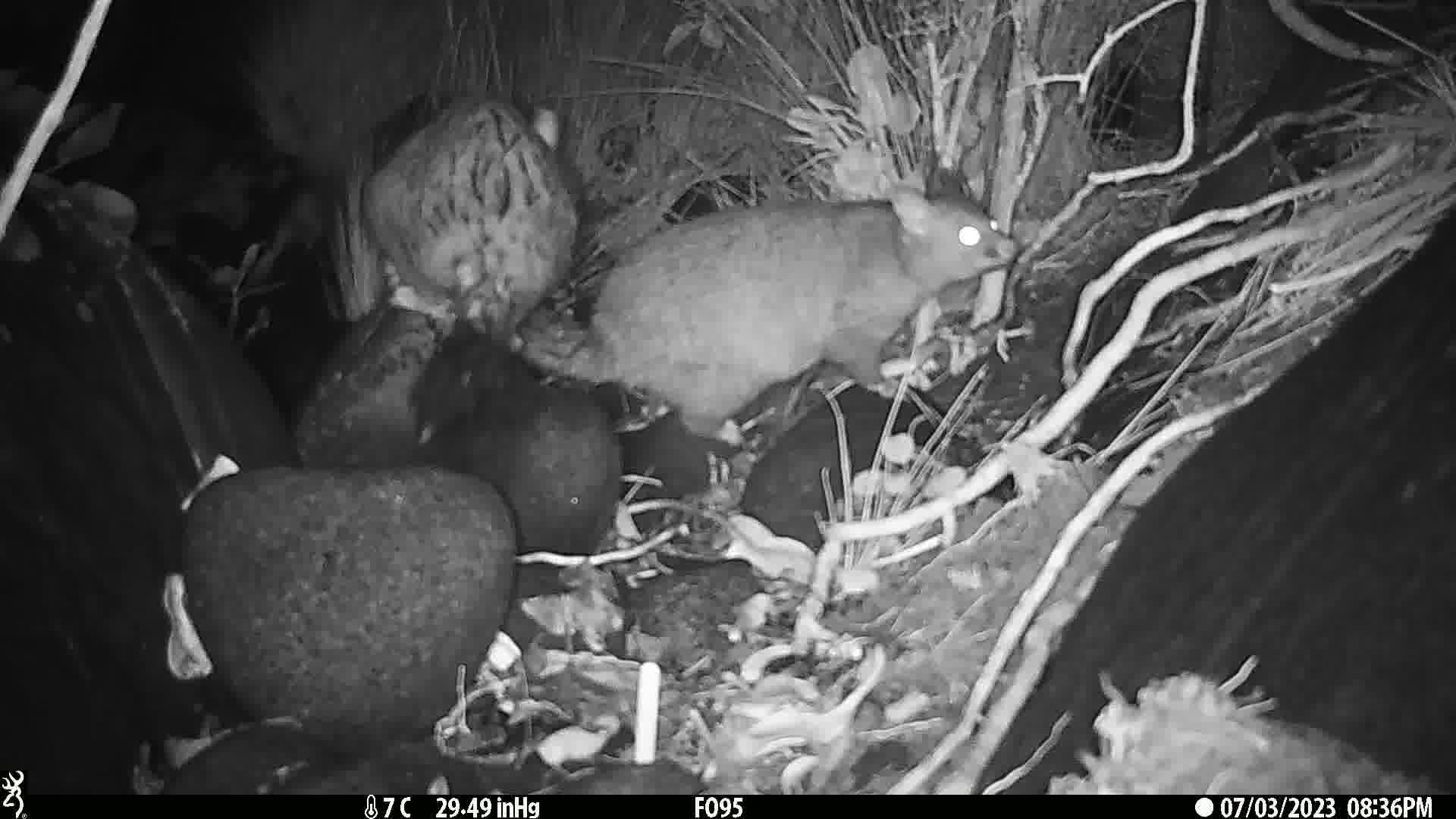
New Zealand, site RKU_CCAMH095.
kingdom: Animalia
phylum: Chordata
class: Mammalia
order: Diprotodontia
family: Phalangeridae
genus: Trichosurus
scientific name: Trichosurus vulpecula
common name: common brushtail possum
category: possum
Possum (common brushtail possum) (Trichosurus vulpecula).